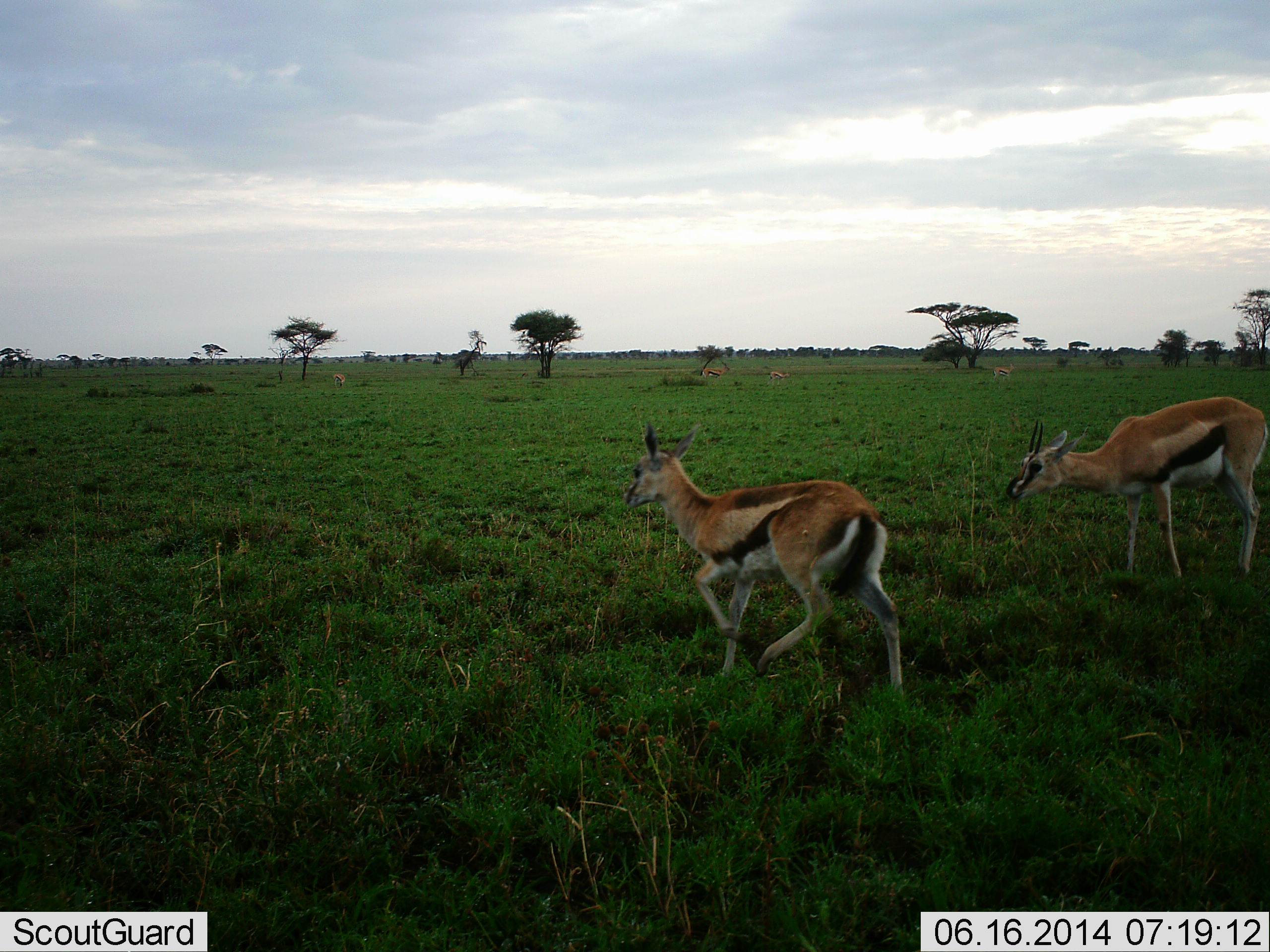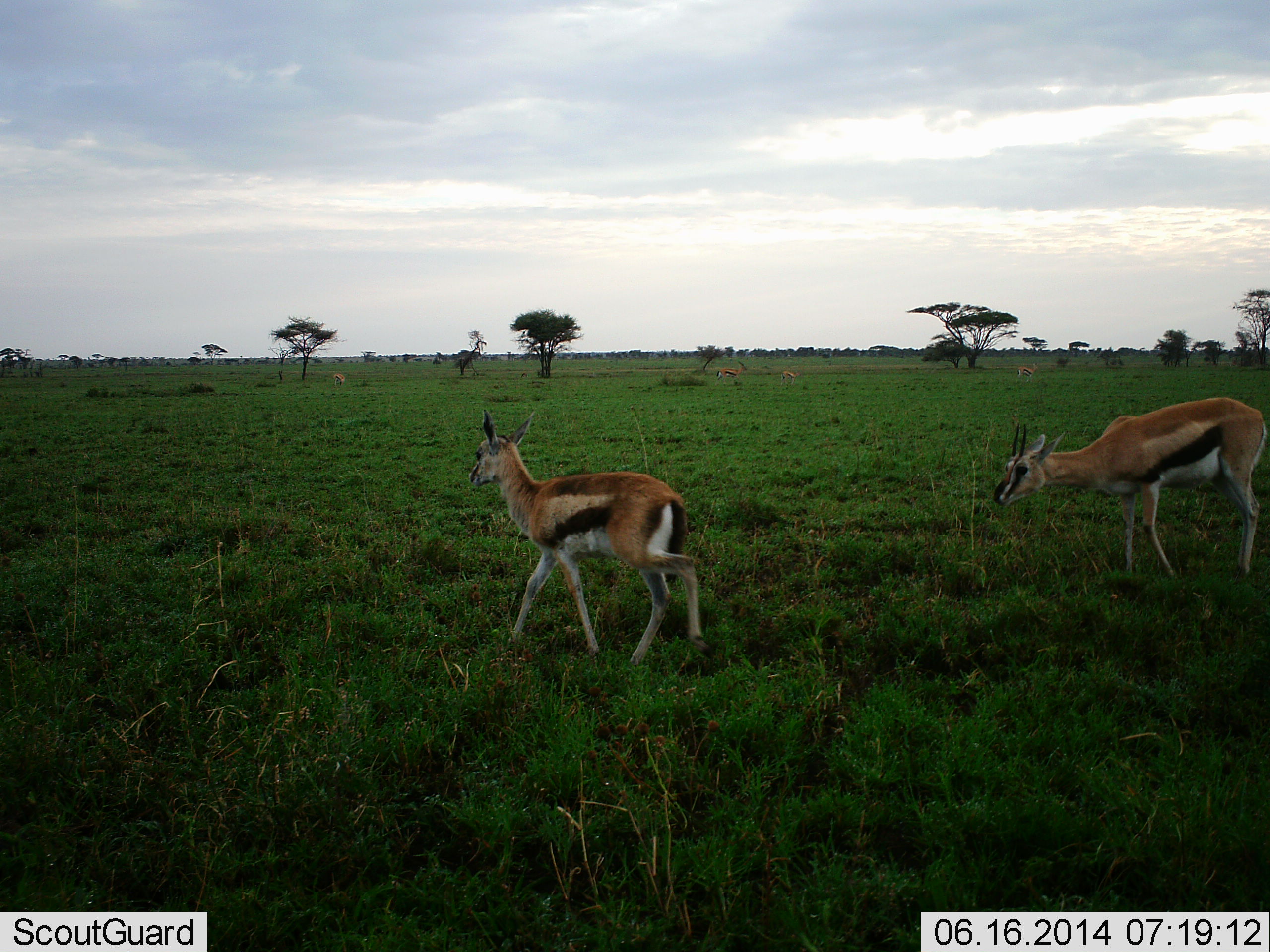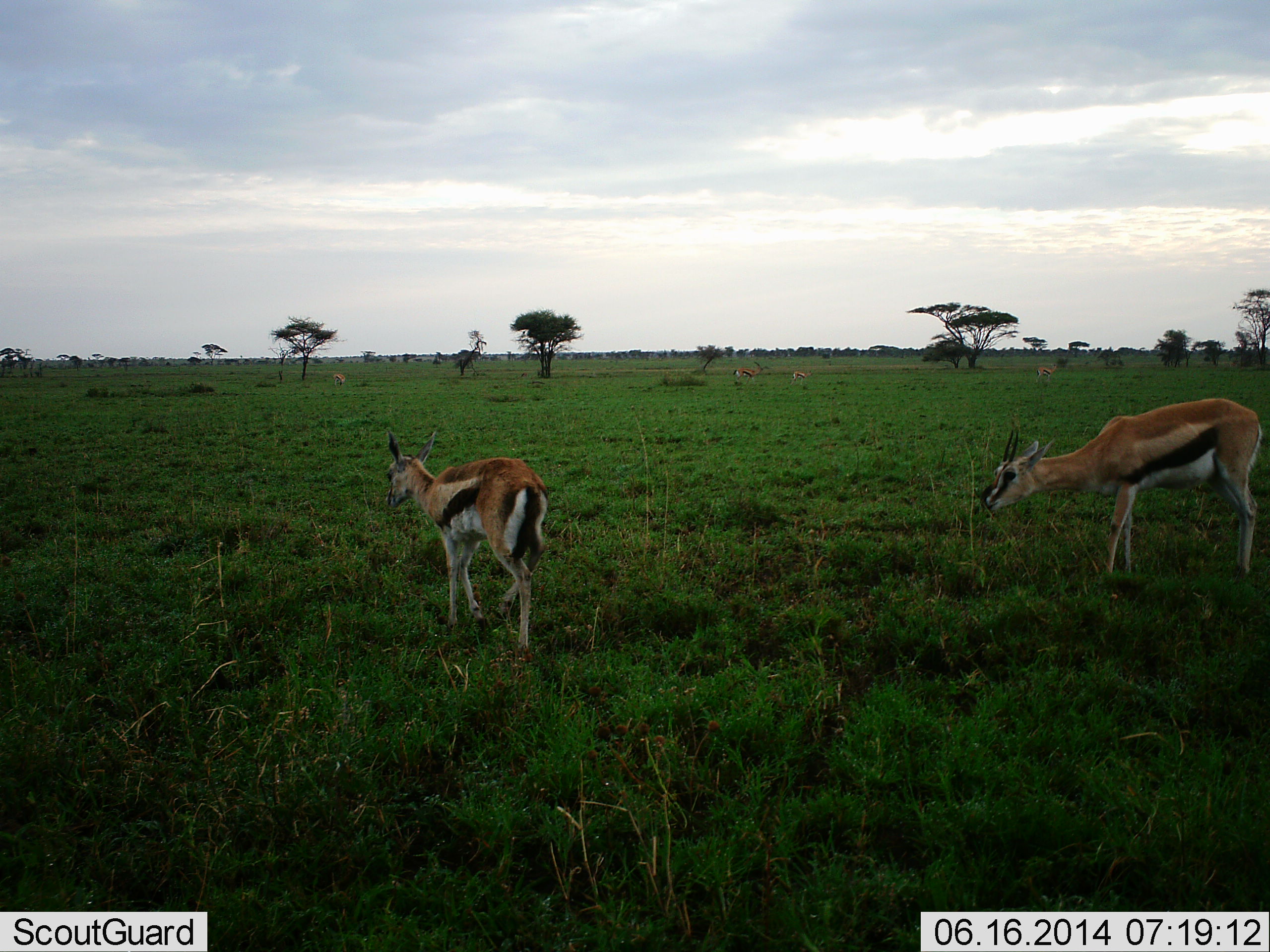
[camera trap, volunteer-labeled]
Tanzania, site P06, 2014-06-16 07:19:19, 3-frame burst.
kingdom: Animalia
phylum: Chordata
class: Mammalia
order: Artiodactyla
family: Bovidae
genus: Eudorcas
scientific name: Eudorcas thomsonii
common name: thomson's gazelle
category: gazellethomsons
Gazellethomsons (thomson's gazelle) (Eudorcas thomsonii), count 2. Behavior (volunteer vote fractions): standing 18%, resting 0%, moving 100%, interacting 0%. Young present (vote fraction): 18%. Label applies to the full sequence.